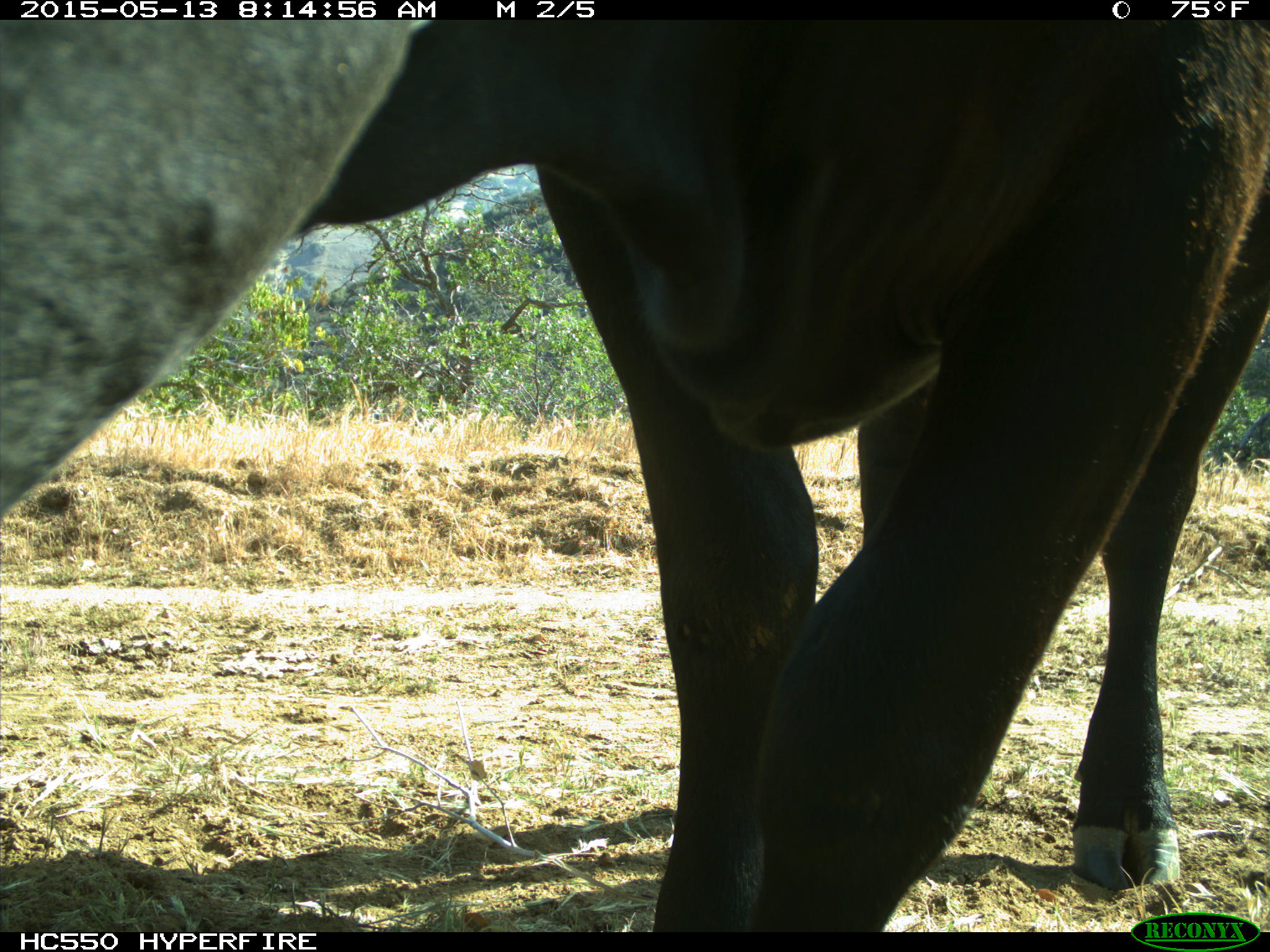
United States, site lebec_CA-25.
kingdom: Animalia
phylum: Chordata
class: Mammalia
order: Artiodactyla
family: Bovidae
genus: Bos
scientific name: Bos taurus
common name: domestic cow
Bos taurus (domestic cow).